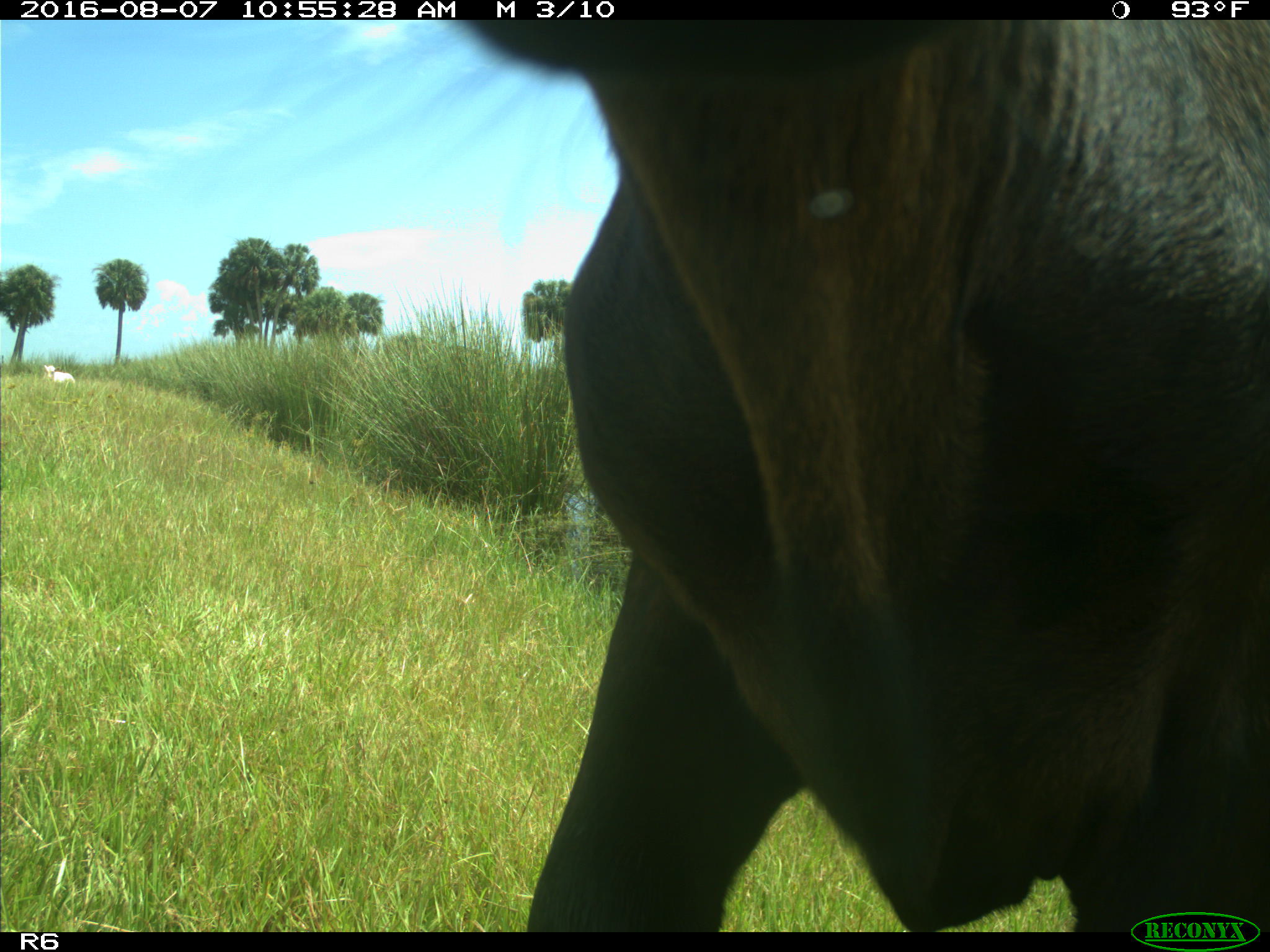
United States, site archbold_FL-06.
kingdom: Animalia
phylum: Chordata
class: Mammalia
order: Artiodactyla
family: Bovidae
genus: Bos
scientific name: Bos taurus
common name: domestic cow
Bos taurus (domestic cow).